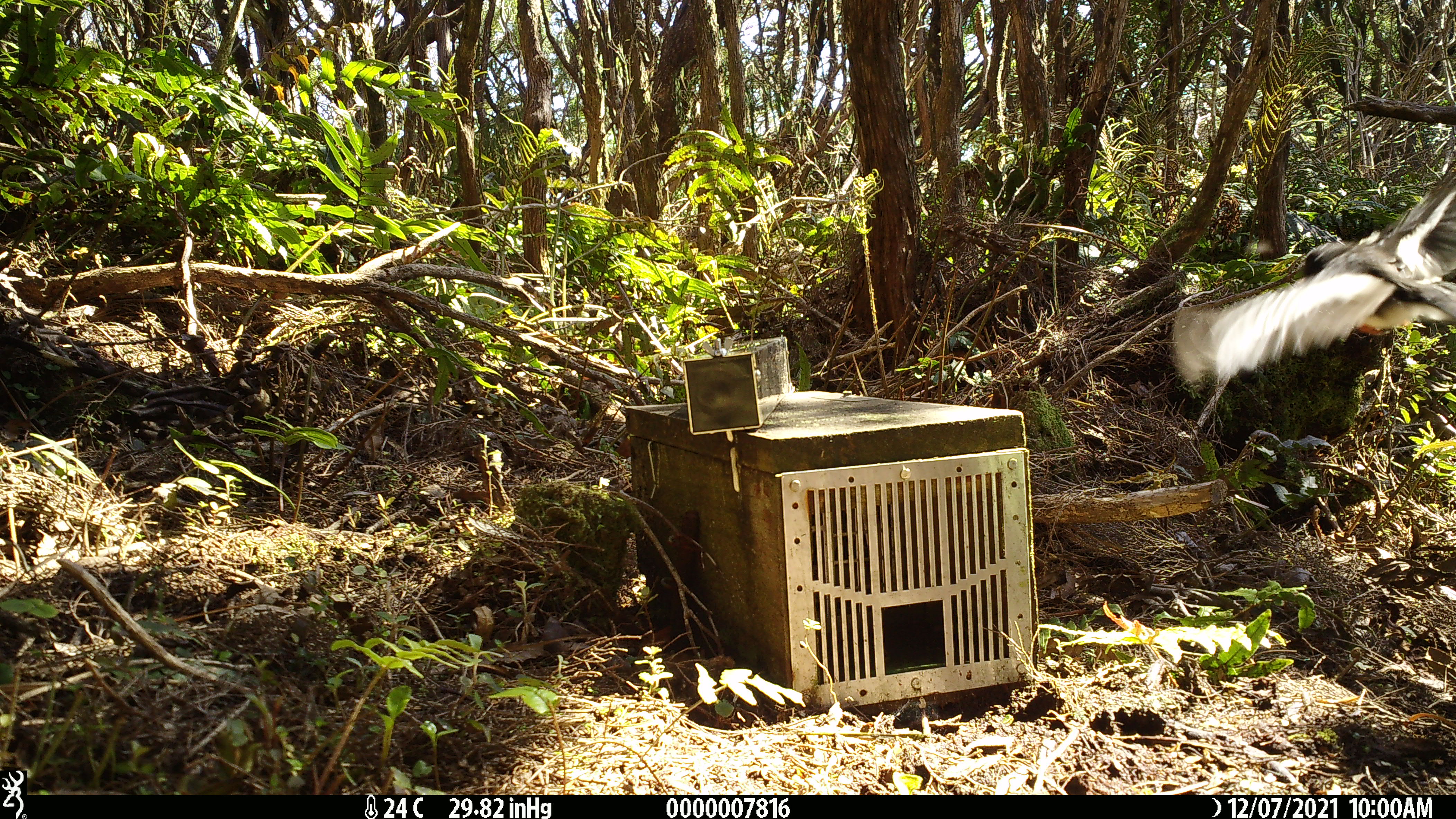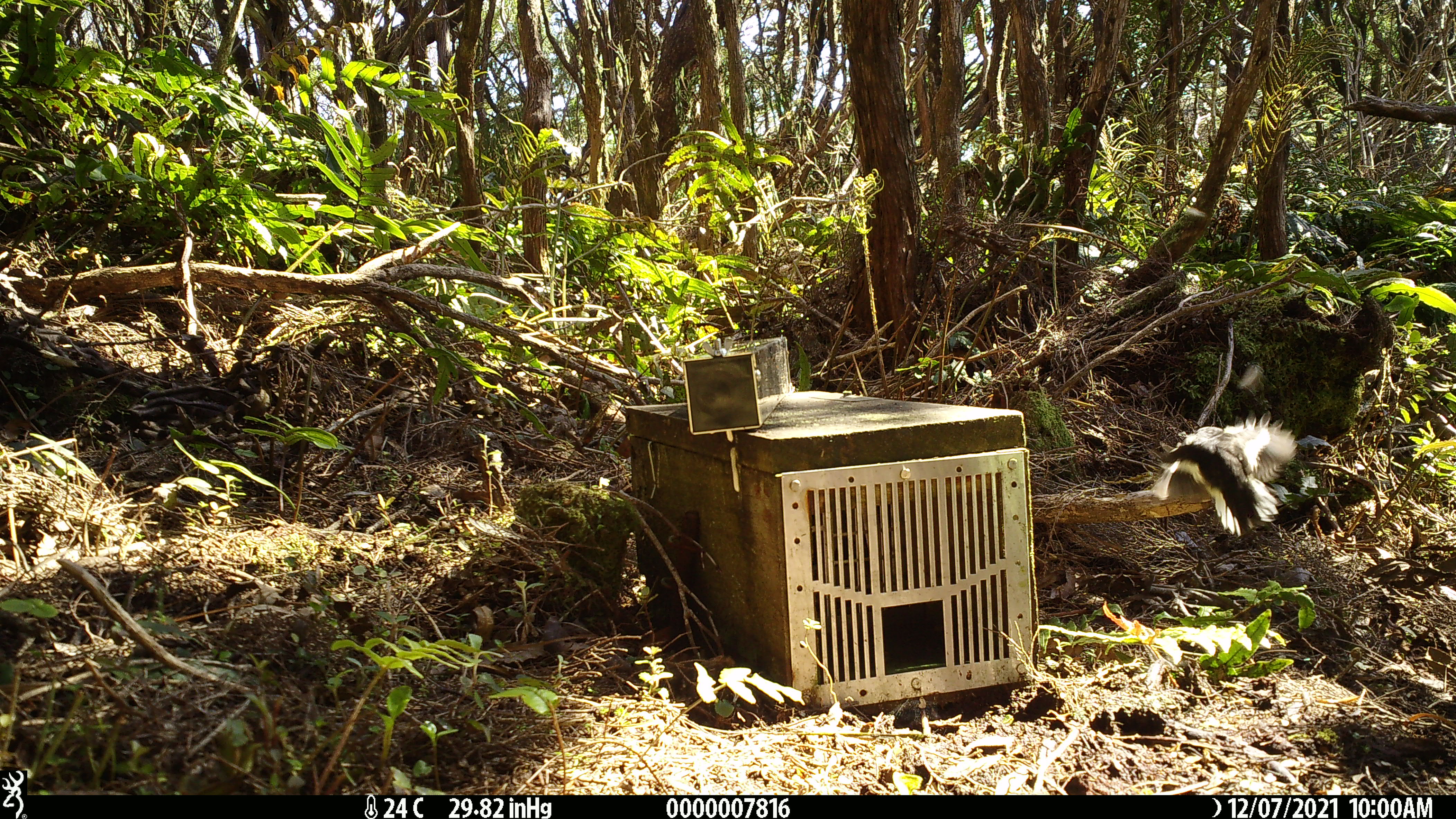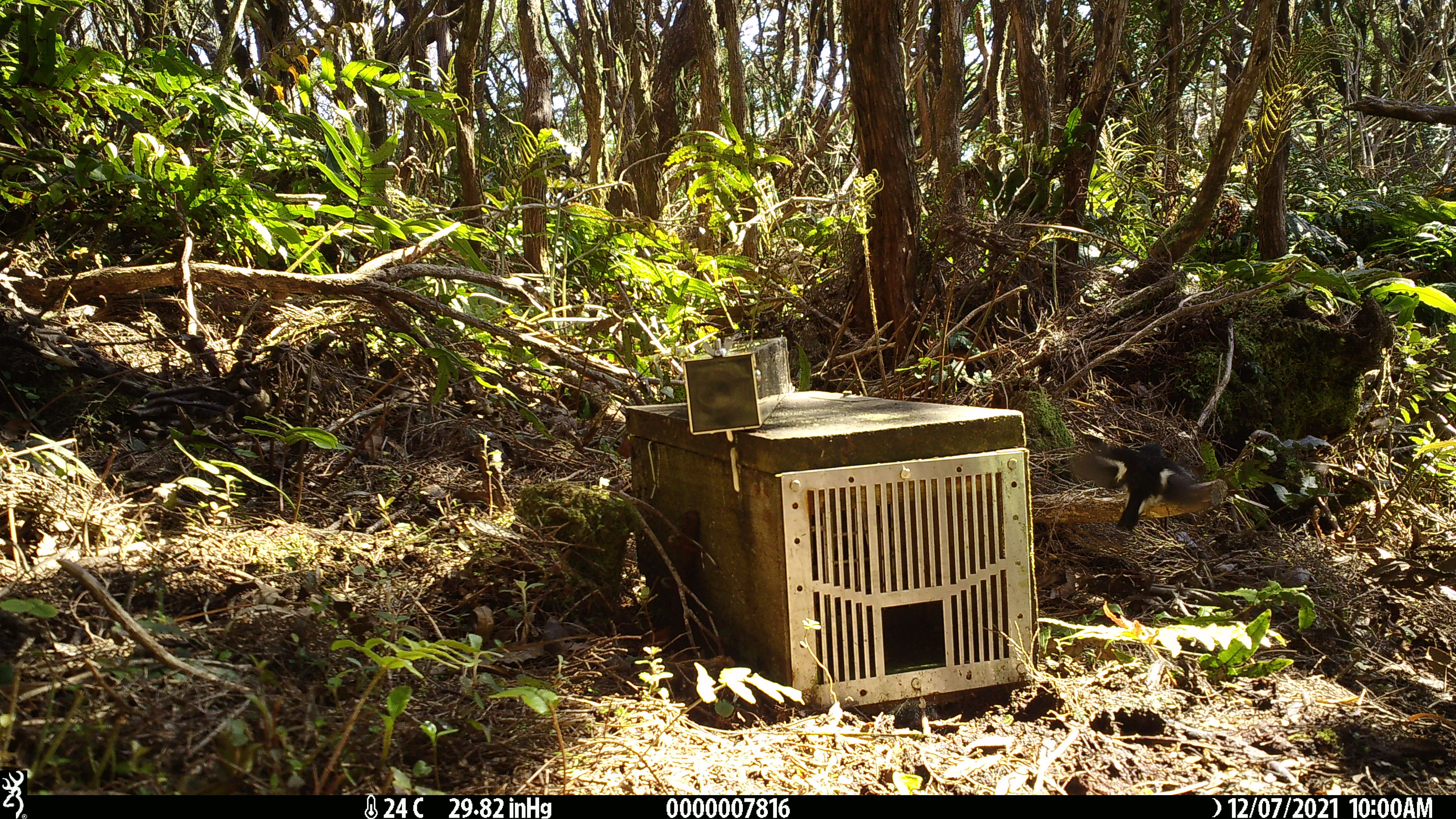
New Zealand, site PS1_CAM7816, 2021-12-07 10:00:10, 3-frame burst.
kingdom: Animalia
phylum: Chordata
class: Aves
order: Passeriformes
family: Petroicidae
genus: Petroica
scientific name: Petroica macrocephala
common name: tomtit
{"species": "tomtit (Petroica macrocephala)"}